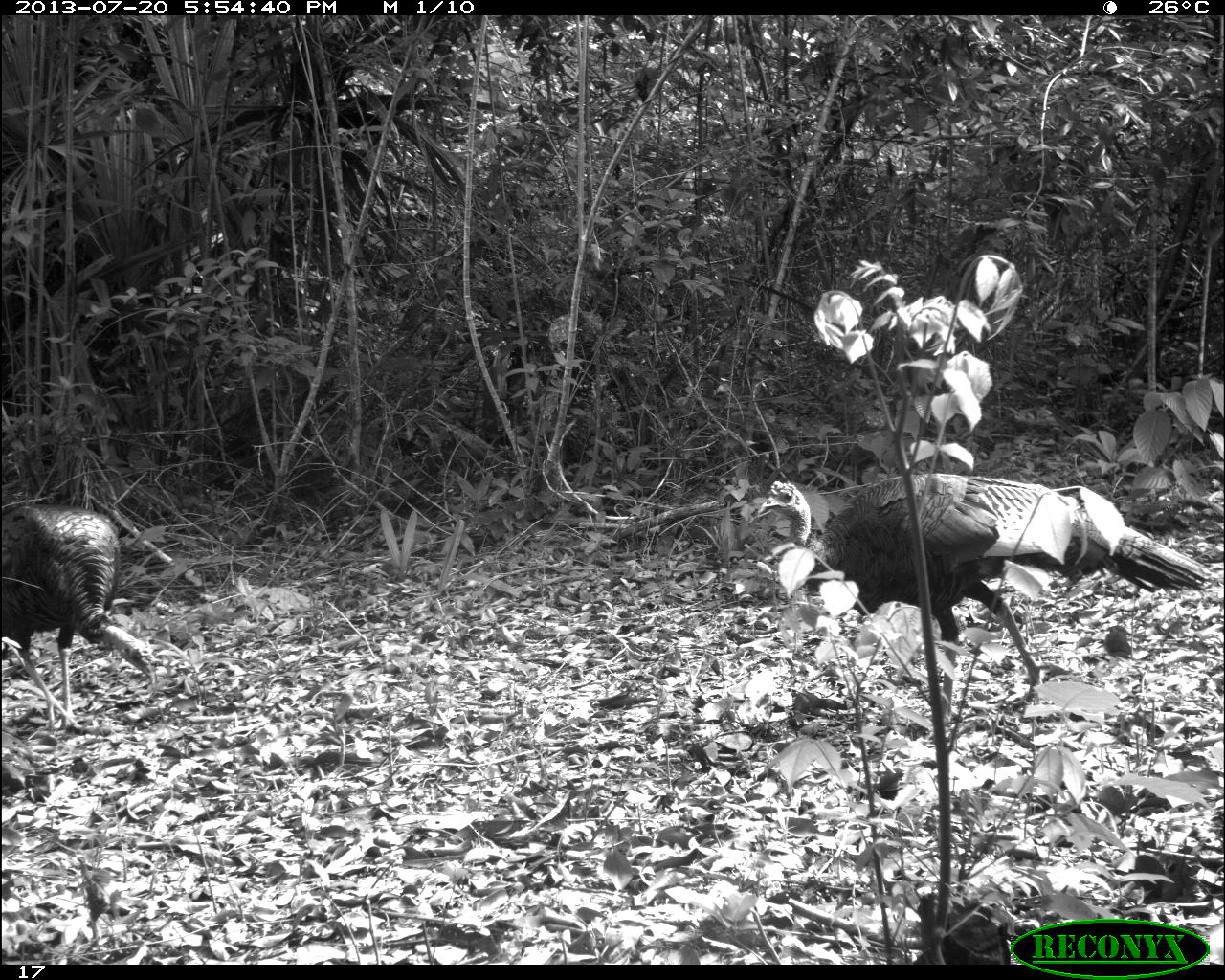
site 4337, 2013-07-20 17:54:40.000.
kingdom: Animalia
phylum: Chordata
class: Aves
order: Galliformes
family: Phasianidae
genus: Meleagris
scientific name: Meleagris ocellata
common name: ocellated turkey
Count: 2.